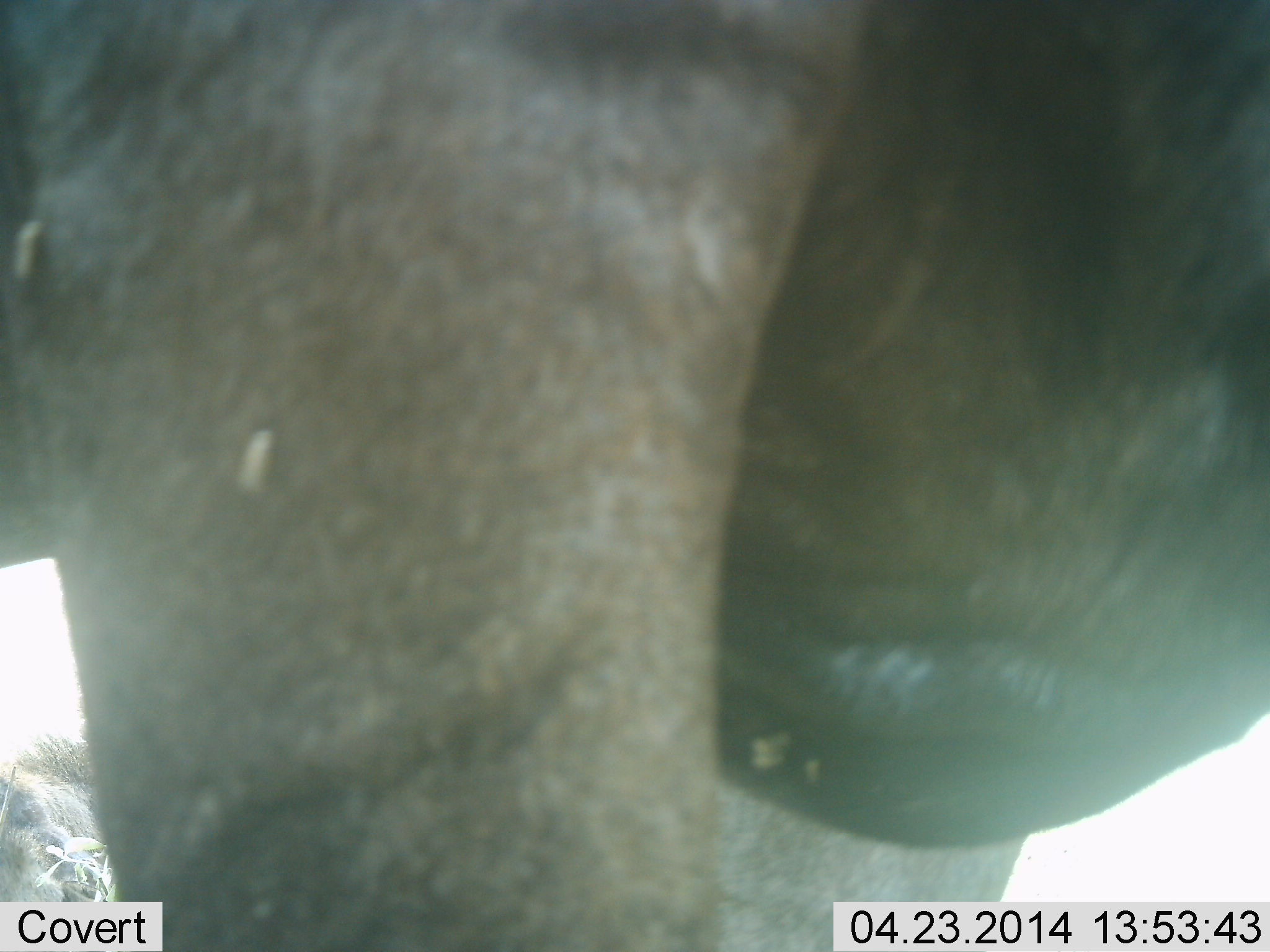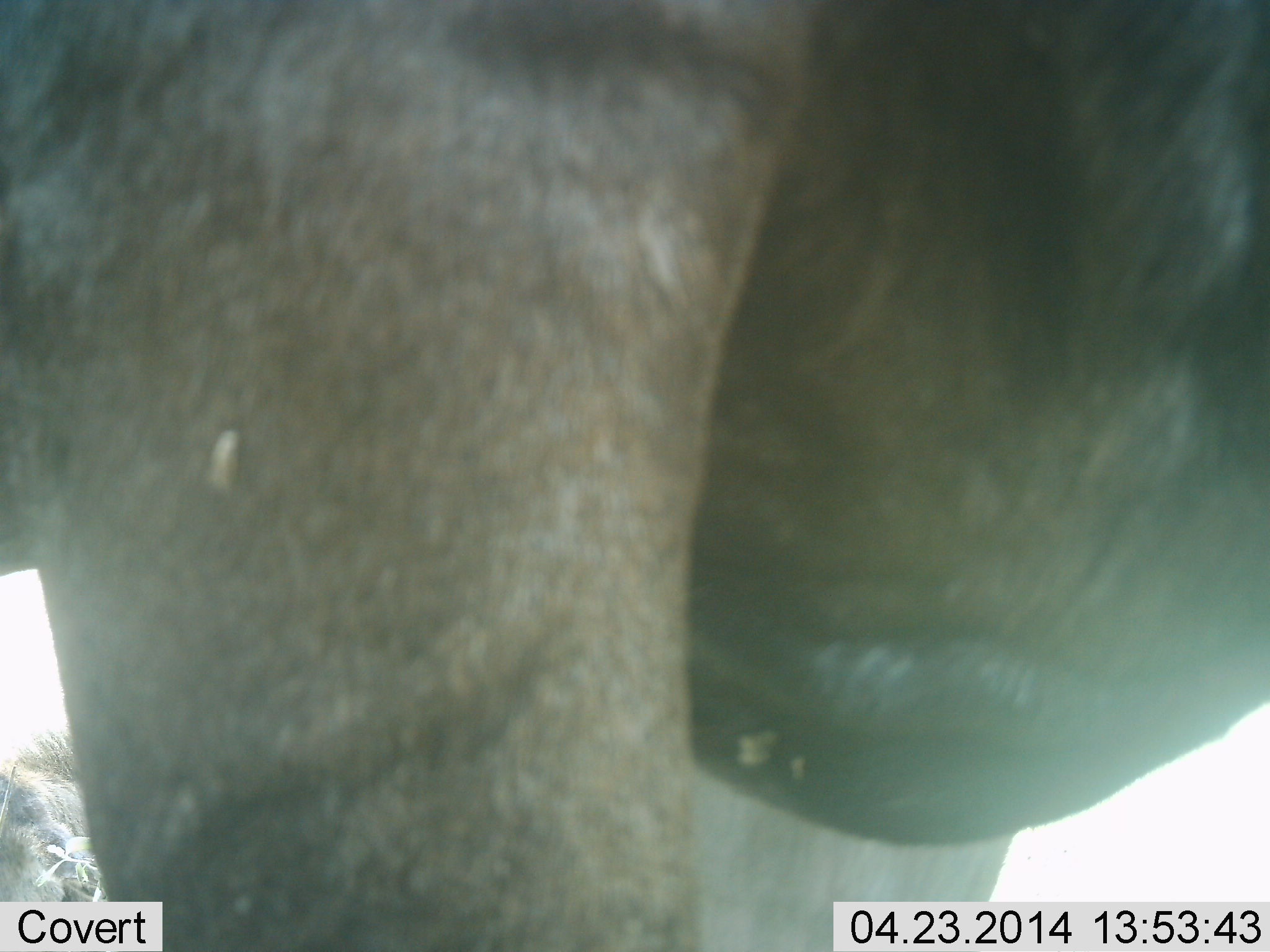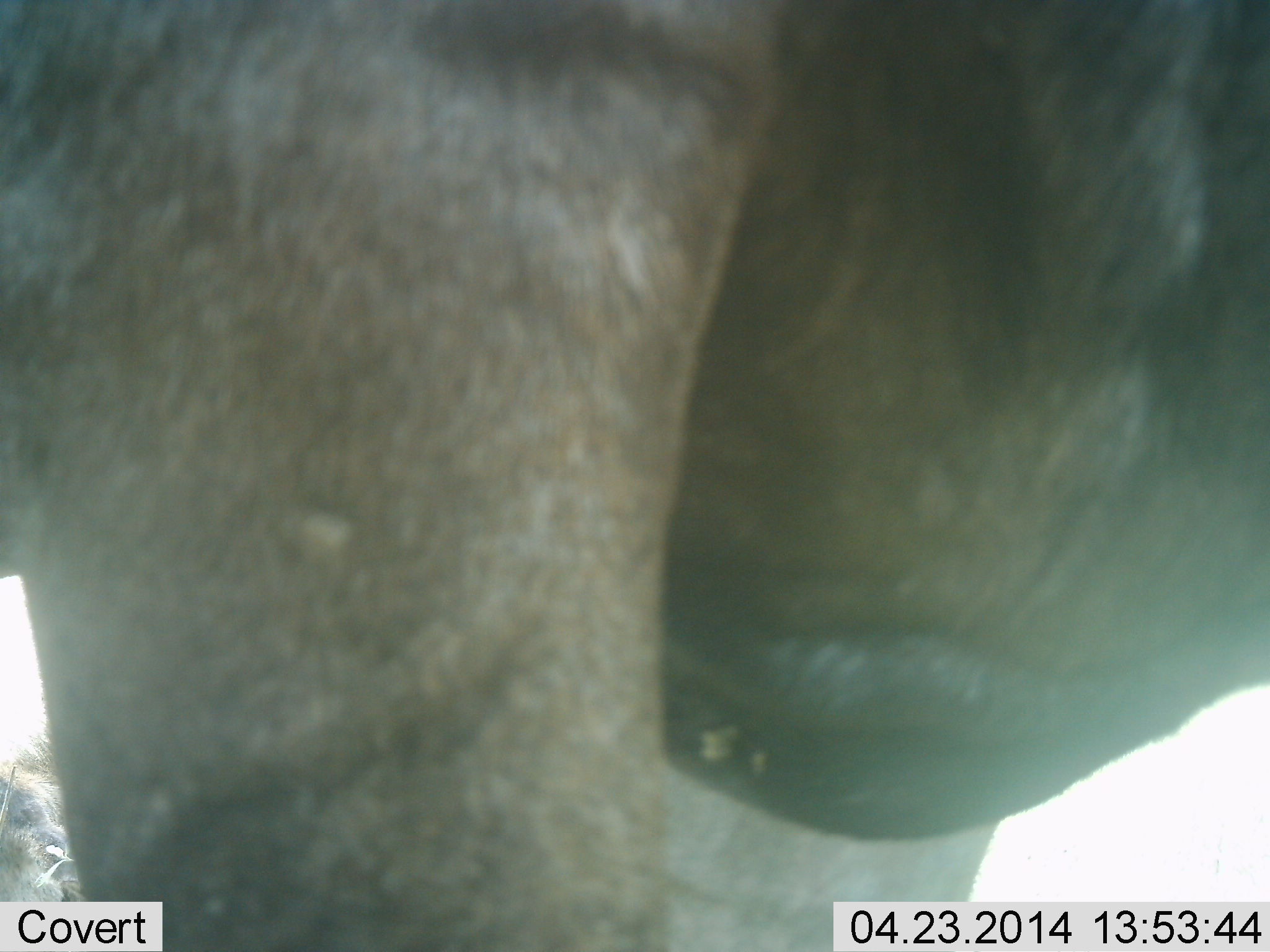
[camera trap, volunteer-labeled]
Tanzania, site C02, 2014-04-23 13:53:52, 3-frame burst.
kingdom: Animalia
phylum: Chordata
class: Mammalia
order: Artiodactyla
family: Bovidae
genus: Connochaetes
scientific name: Connochaetes taurinus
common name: blue wildebeest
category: wildebeest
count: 1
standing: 100%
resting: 20%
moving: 0%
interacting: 0%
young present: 0%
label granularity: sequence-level